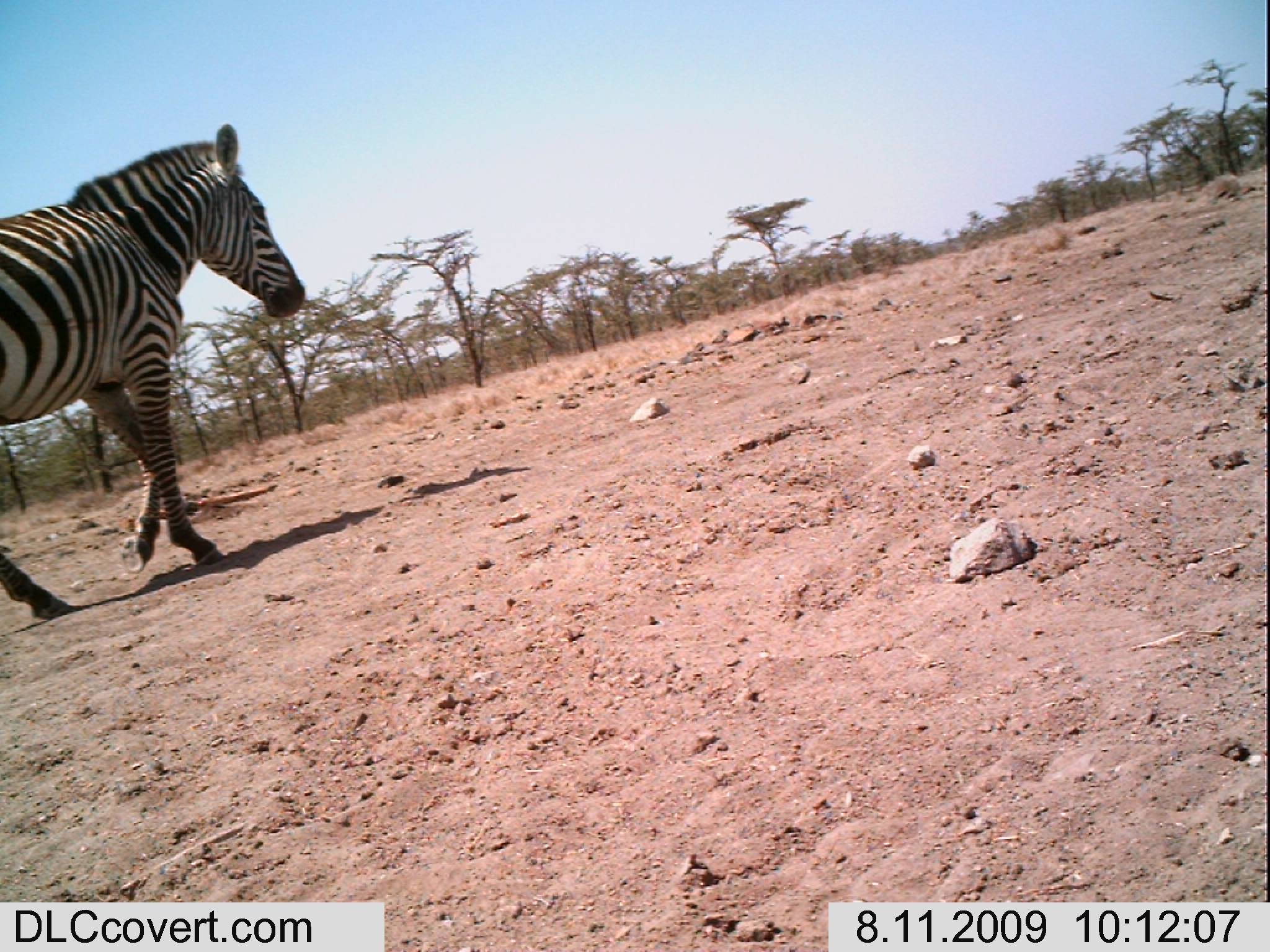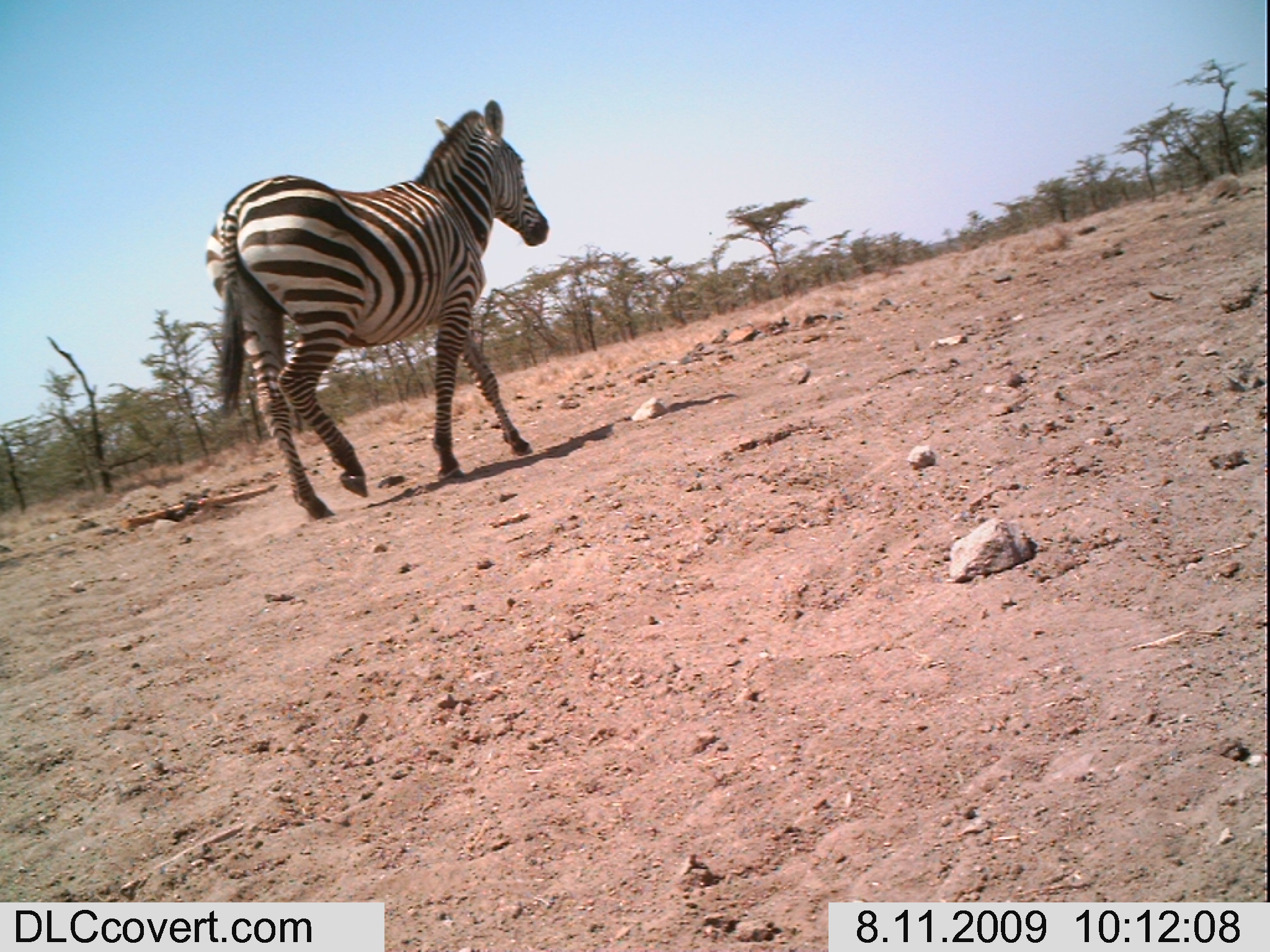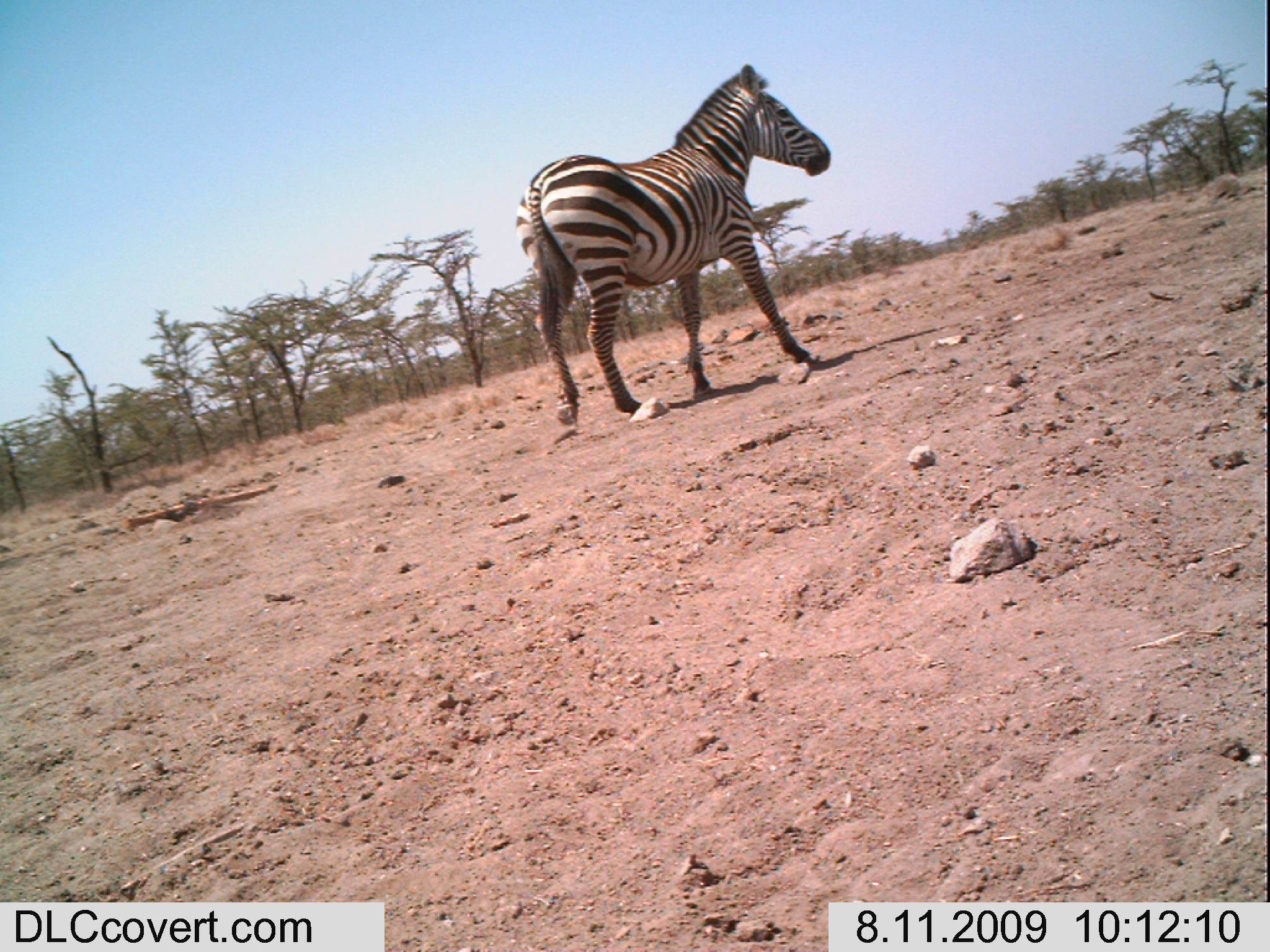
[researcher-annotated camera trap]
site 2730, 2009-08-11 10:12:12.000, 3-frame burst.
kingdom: Animalia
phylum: Chordata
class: Mammalia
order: Perissodactyla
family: Equidae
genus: Equus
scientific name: Equus quagga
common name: plains zebra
Equus quagga (plains zebra), count 1.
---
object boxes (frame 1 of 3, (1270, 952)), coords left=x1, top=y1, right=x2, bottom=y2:
equus quagga: left=0, top=119, right=307, bottom=620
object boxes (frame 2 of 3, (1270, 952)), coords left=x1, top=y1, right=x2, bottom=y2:
equus quagga: left=204, top=98, right=550, bottom=524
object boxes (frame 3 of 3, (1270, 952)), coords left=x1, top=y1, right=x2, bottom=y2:
equus quagga: left=514, top=60, right=831, bottom=424